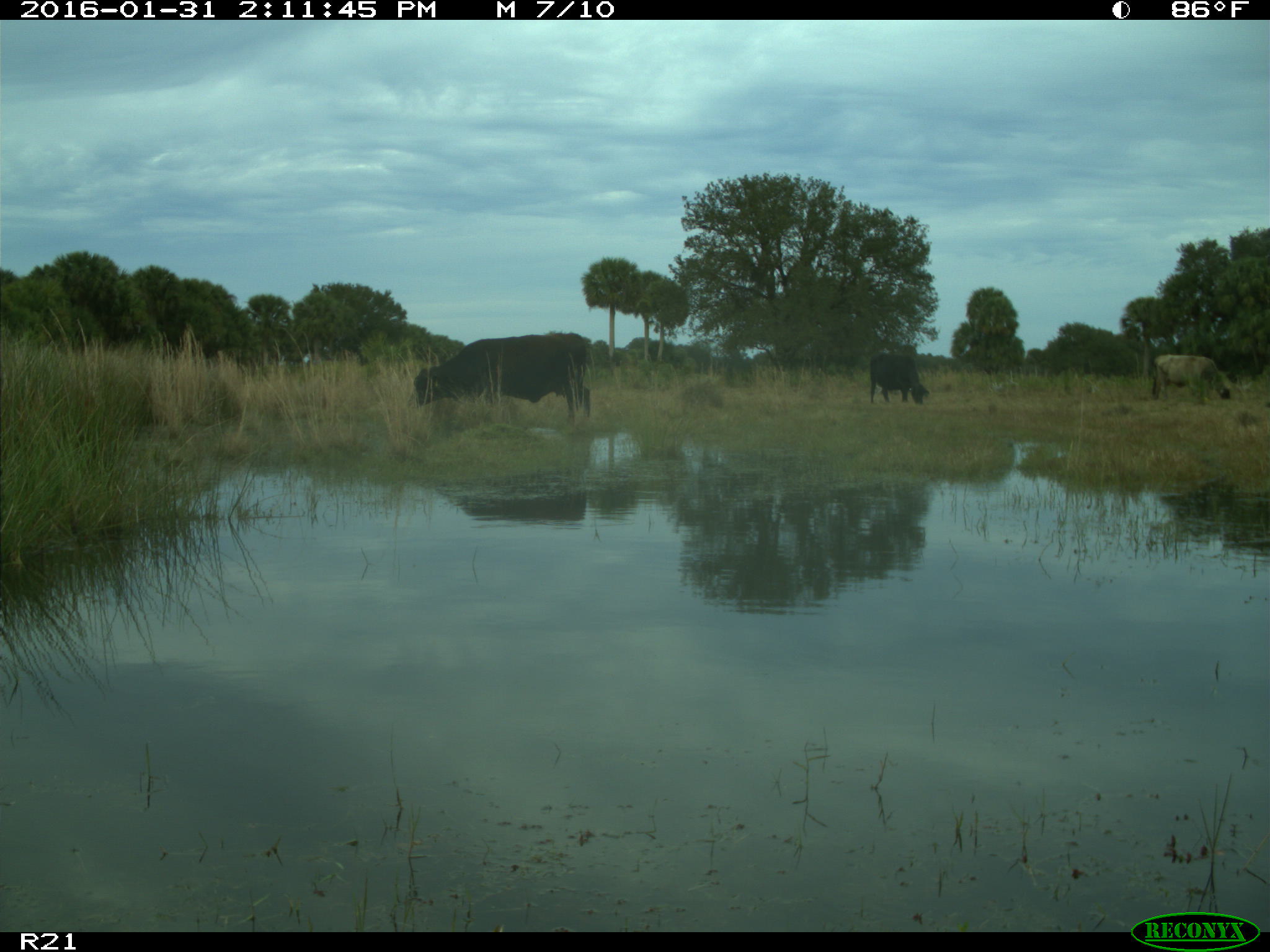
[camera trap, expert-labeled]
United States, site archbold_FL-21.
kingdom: Animalia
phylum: Chordata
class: Mammalia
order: Artiodactyla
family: Bovidae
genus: Bos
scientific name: Bos taurus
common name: domestic cow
Bos taurus (domestic cow).